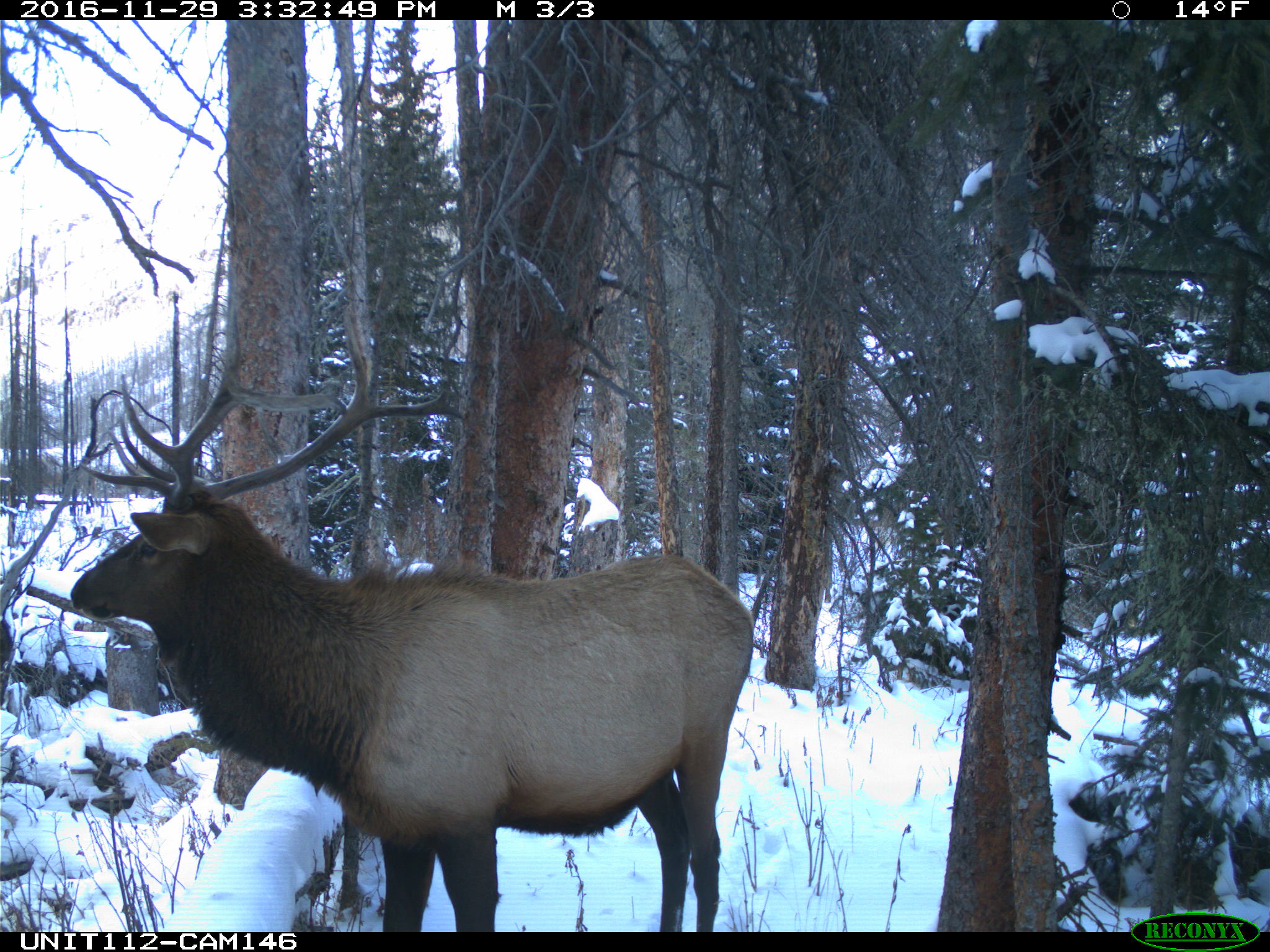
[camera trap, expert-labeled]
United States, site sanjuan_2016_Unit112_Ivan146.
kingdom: Animalia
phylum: Chordata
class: Mammalia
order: Artiodactyla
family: Cervidae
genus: Cervus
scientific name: Cervus elaphus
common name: red deer